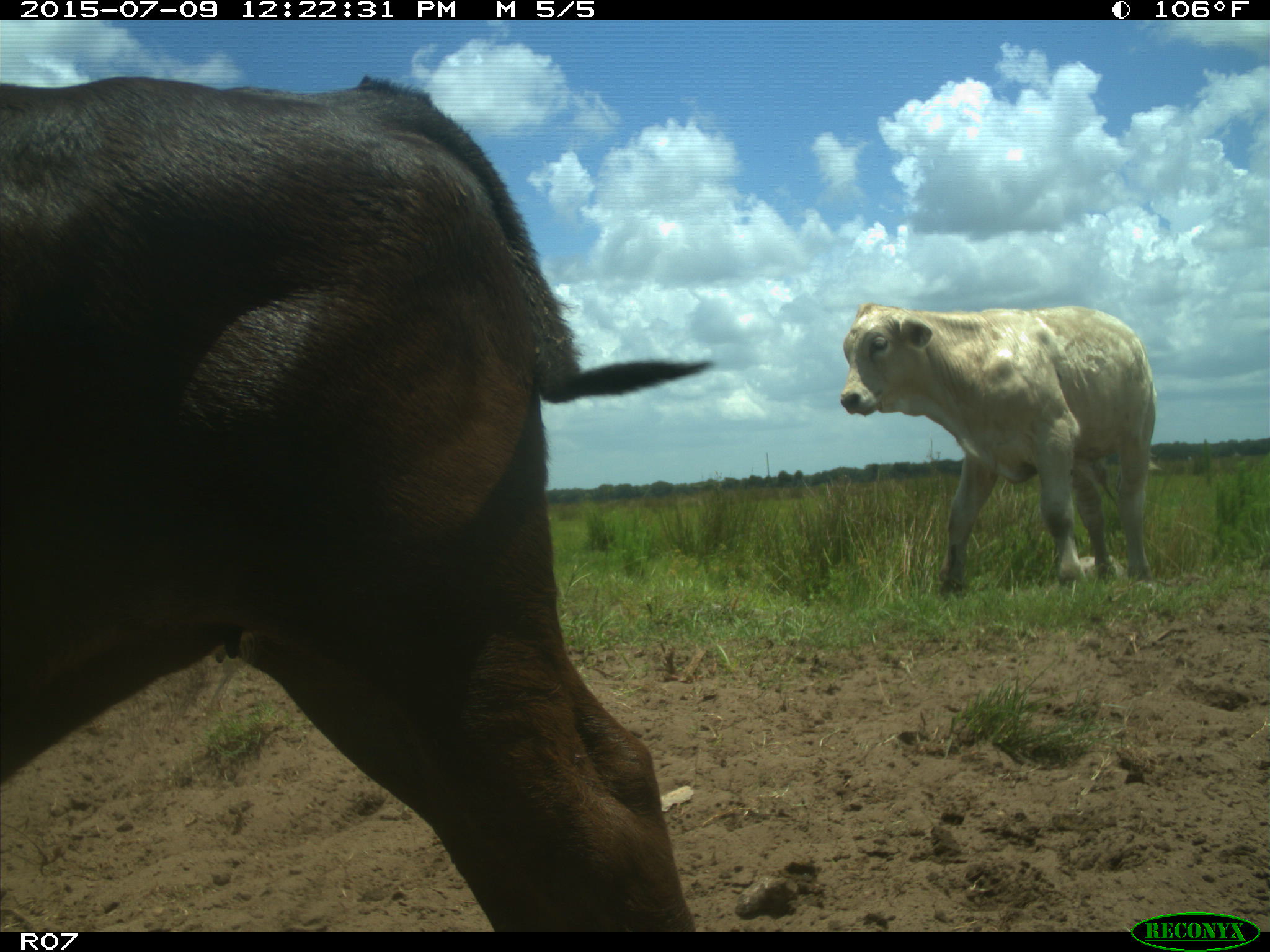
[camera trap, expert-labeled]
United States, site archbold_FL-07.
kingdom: Animalia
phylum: Chordata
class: Mammalia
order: Artiodactyla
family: Bovidae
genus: Bos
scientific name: Bos taurus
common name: domestic cow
Bos taurus (domestic cow).